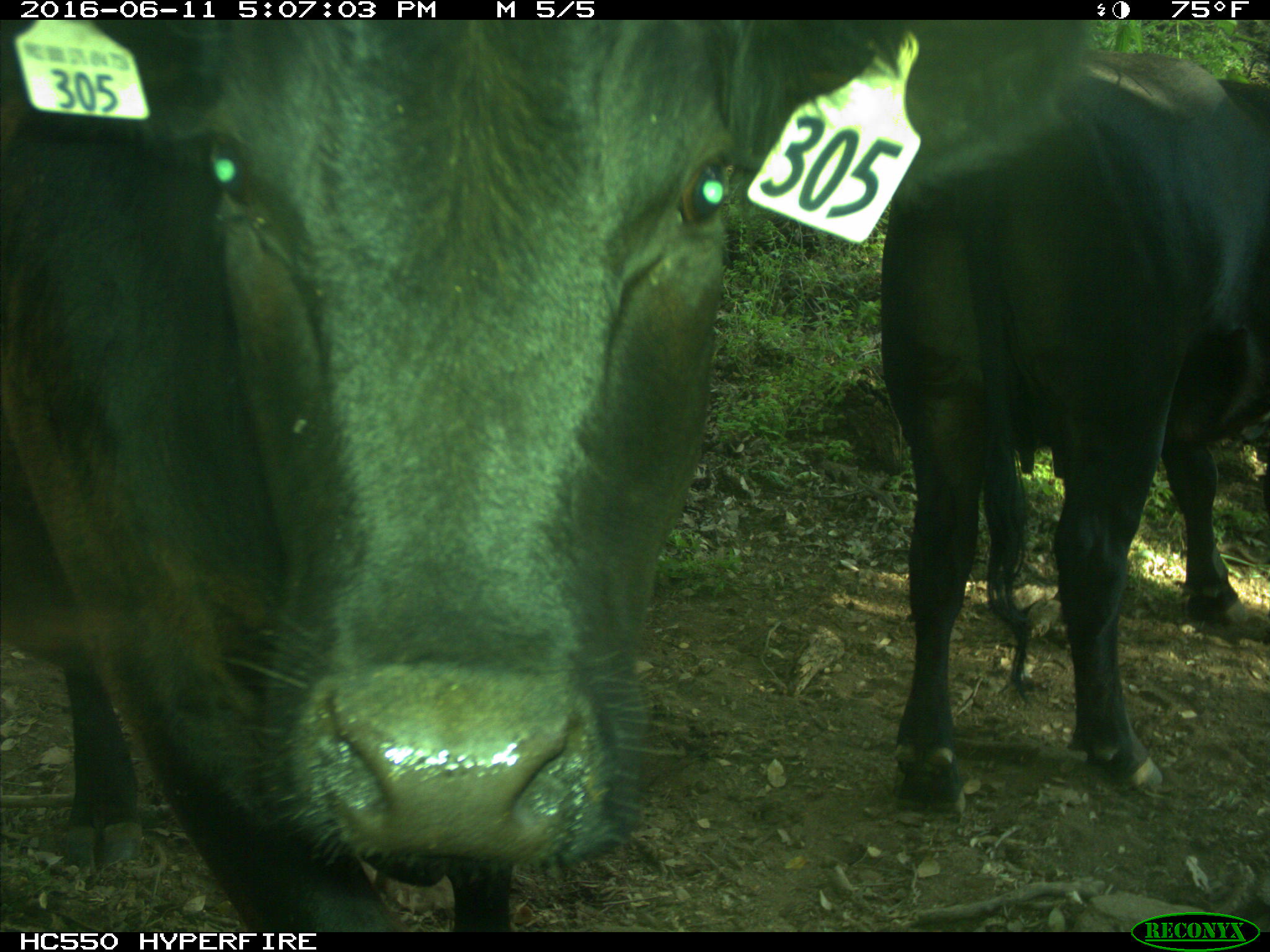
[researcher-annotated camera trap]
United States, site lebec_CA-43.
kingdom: Animalia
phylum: Chordata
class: Mammalia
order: Artiodactyla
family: Bovidae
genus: Bos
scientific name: Bos taurus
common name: domestic cow